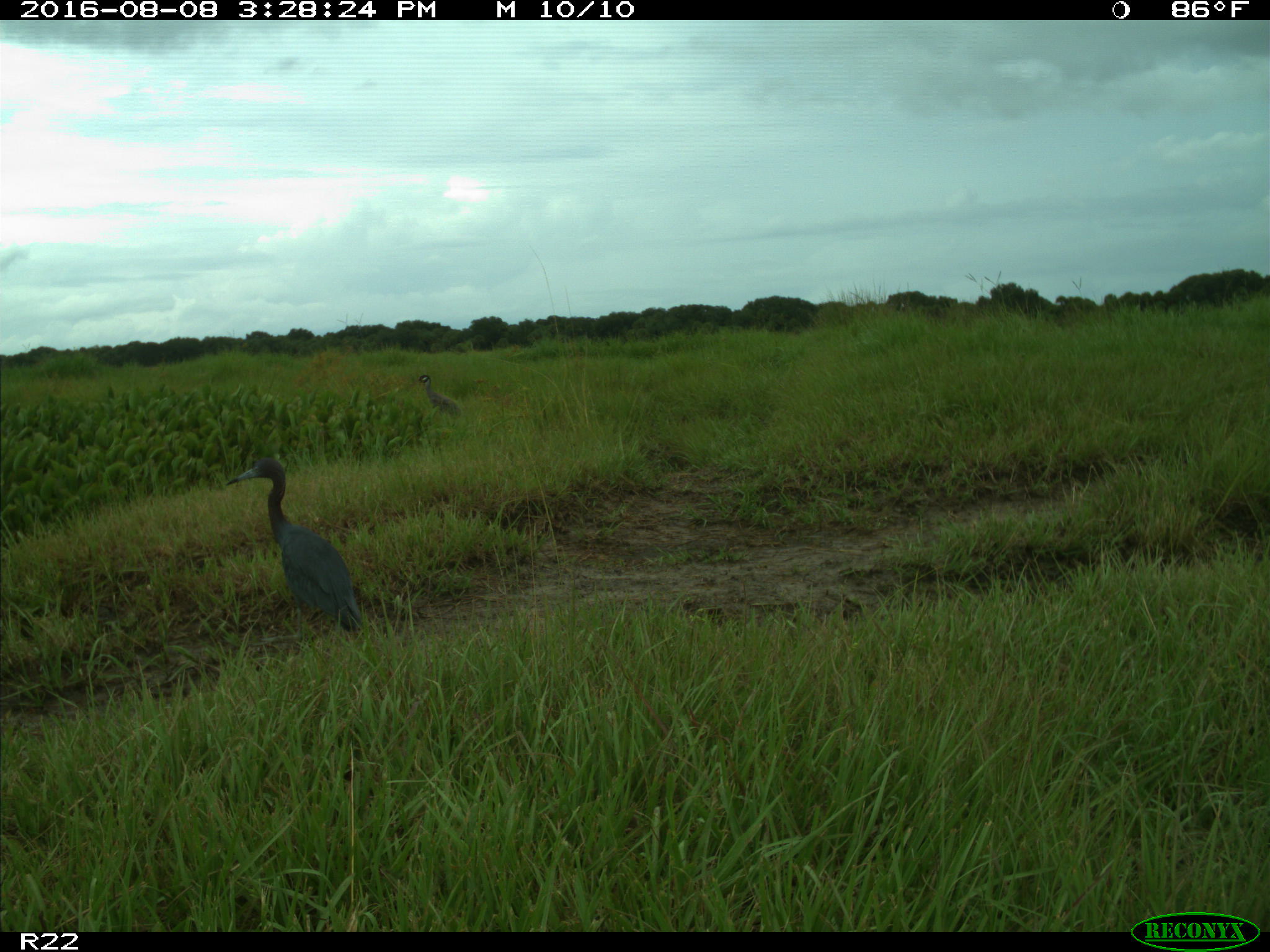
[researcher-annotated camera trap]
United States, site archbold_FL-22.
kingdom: Animalia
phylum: Chordata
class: Aves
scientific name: Aves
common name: birds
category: unidentified bird